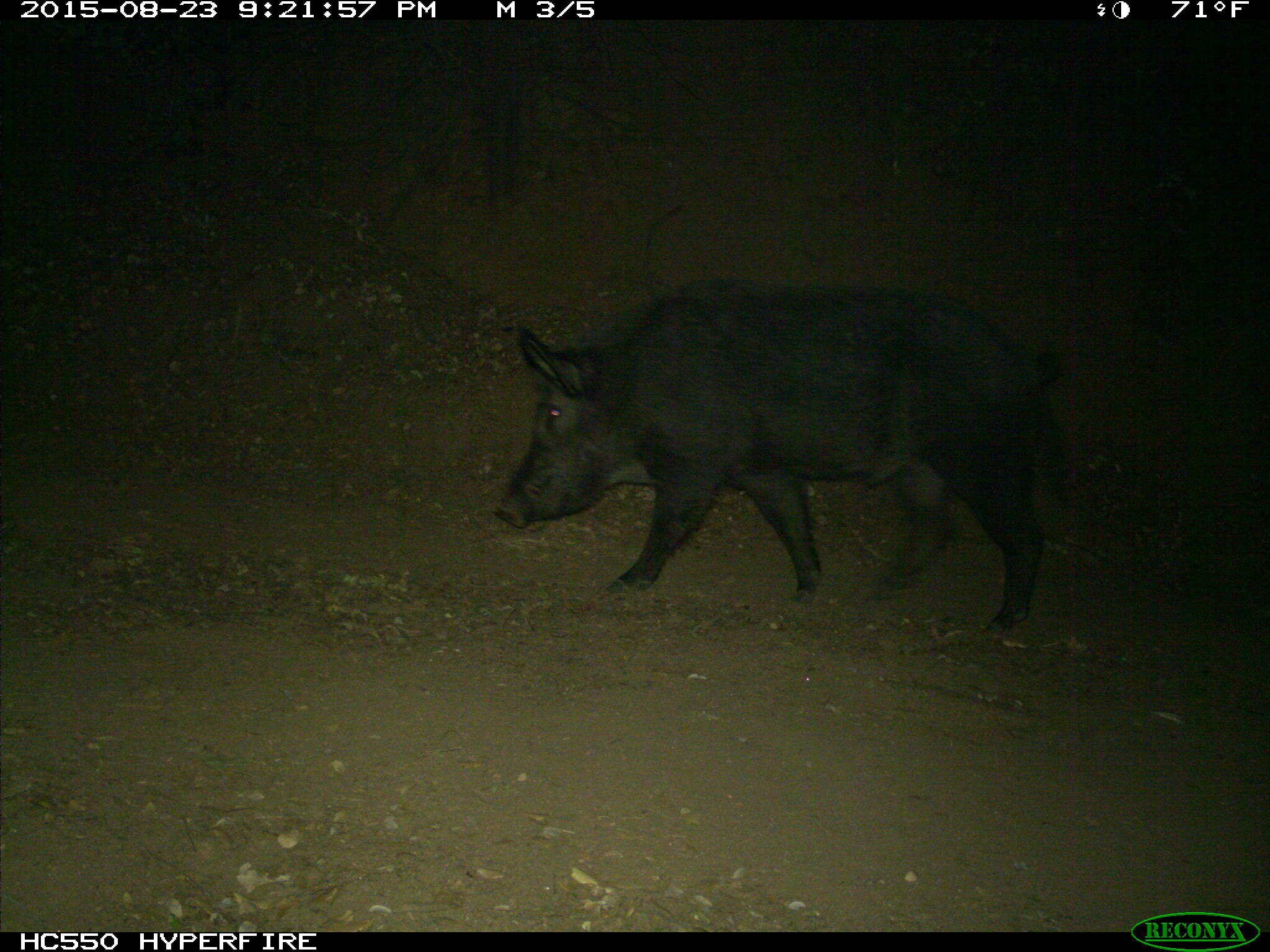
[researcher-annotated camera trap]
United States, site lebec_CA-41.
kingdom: Animalia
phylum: Chordata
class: Mammalia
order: Artiodactyla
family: Suidae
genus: Sus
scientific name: Sus scrofa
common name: wild boar